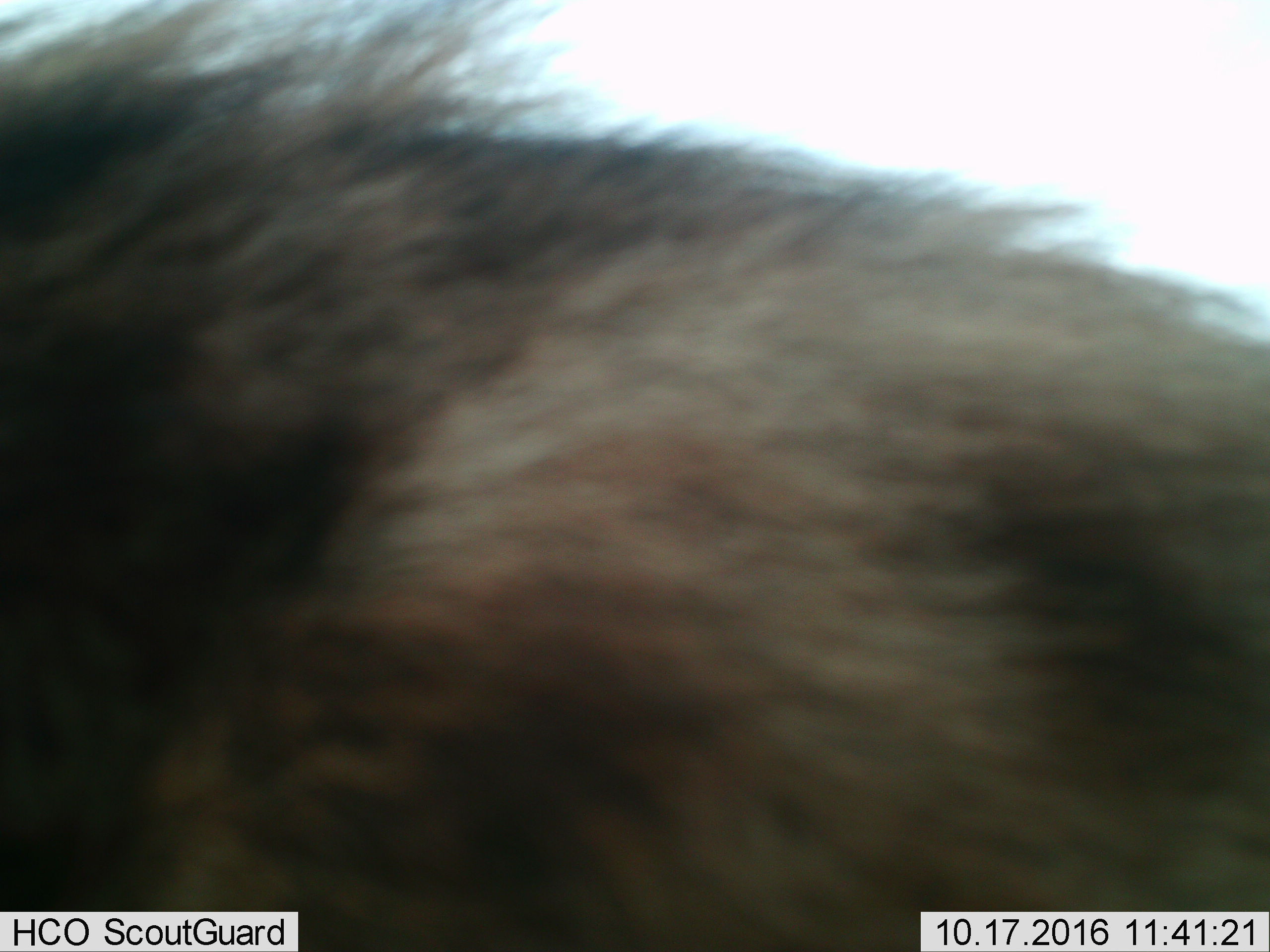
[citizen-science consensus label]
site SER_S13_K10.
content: unidentified animal